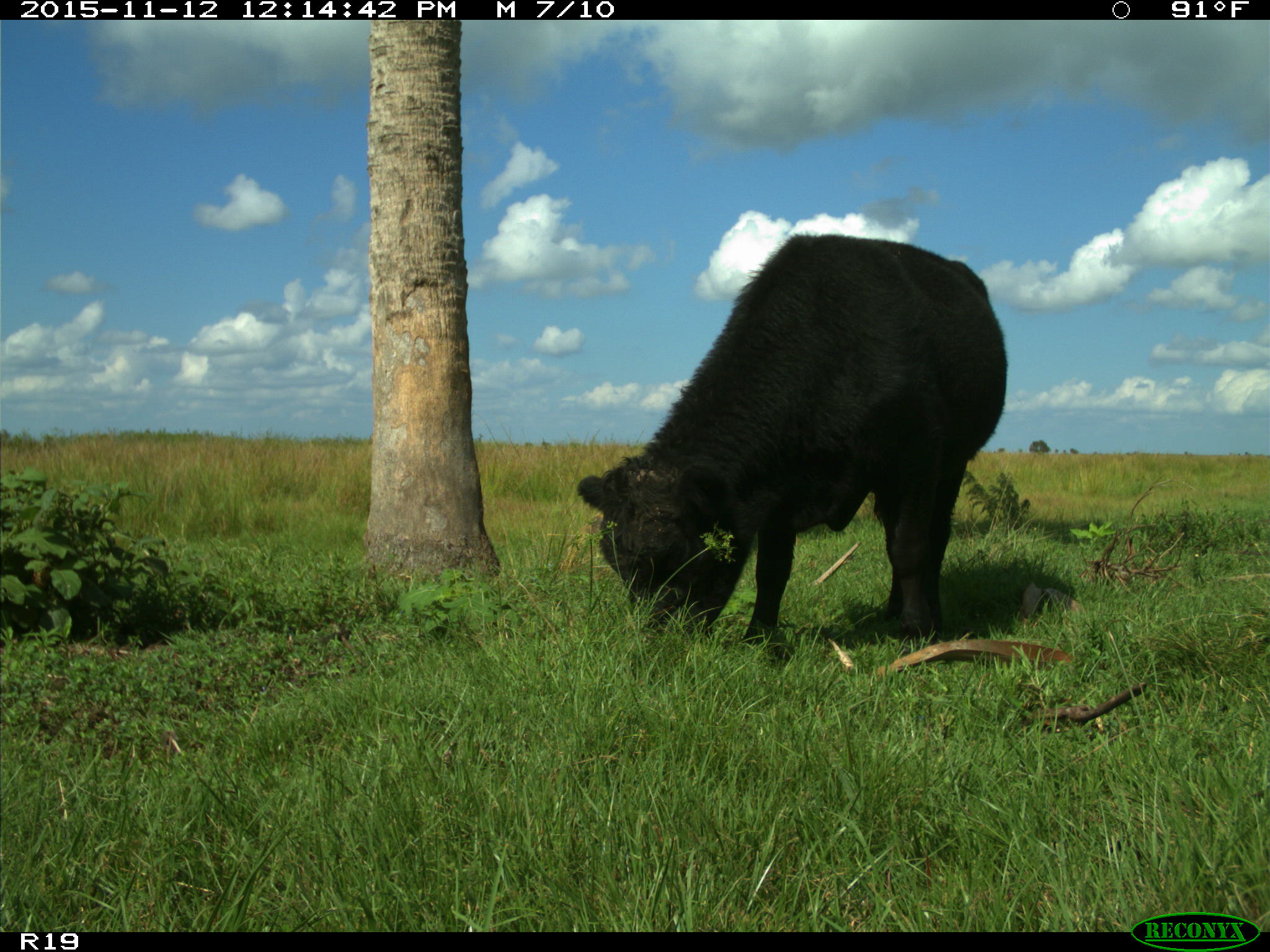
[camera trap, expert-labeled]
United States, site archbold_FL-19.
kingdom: Animalia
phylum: Chordata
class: Mammalia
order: Artiodactyla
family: Bovidae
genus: Bos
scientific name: Bos taurus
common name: domestic cow